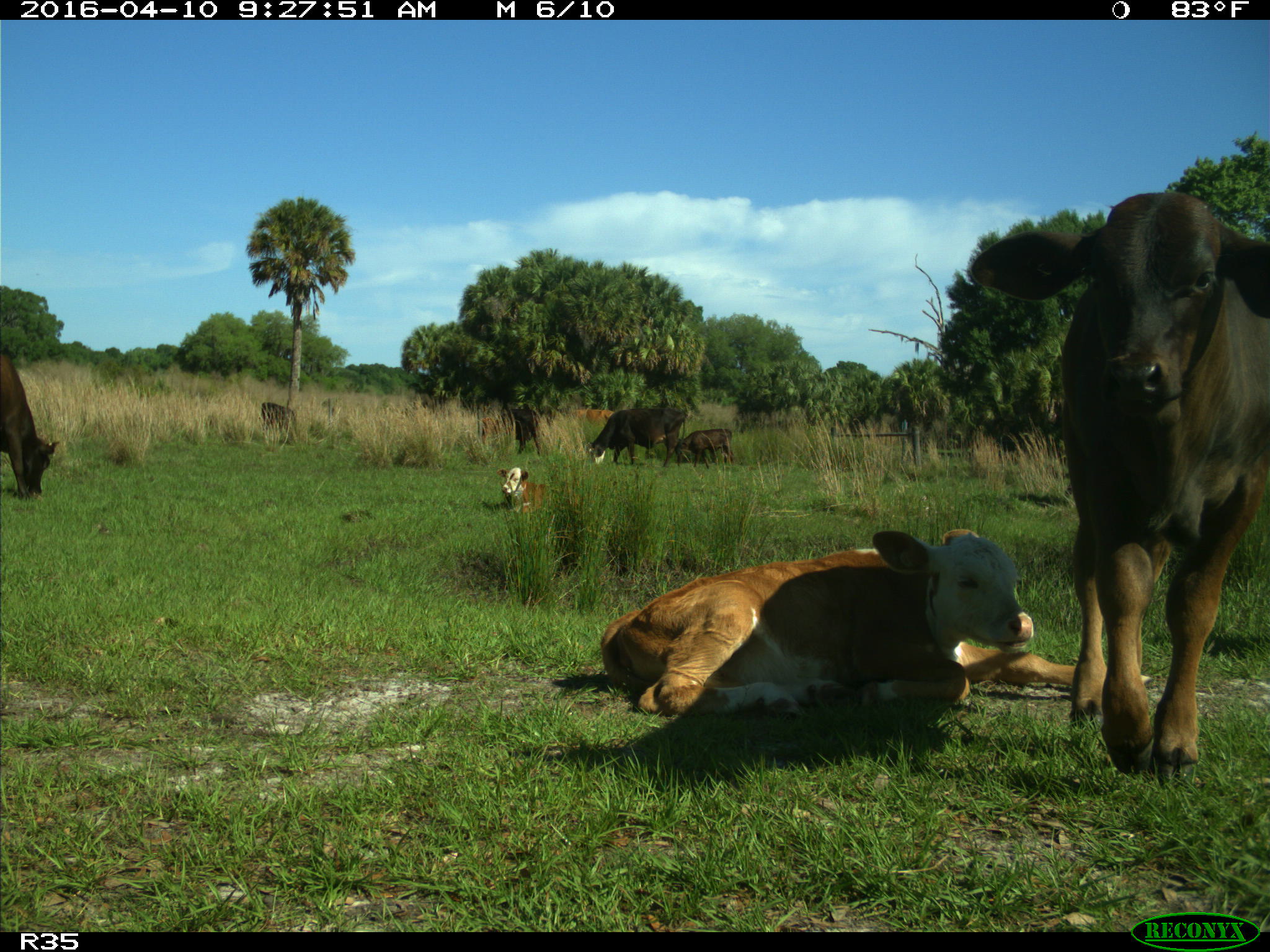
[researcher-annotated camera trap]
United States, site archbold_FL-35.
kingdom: Animalia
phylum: Chordata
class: Mammalia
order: Artiodactyla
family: Bovidae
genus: Bos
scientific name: Bos taurus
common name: domestic cow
Bos taurus (domestic cow).